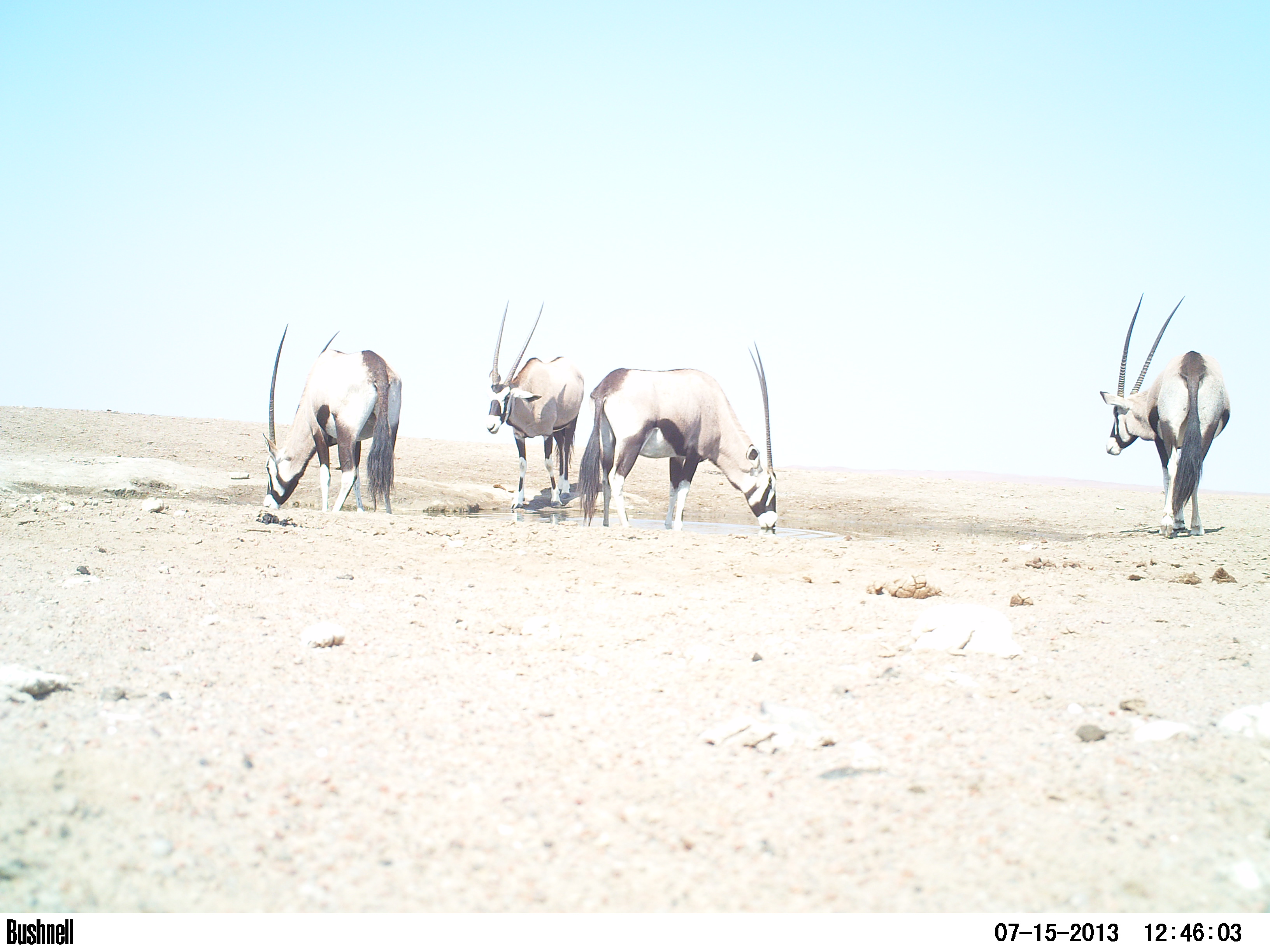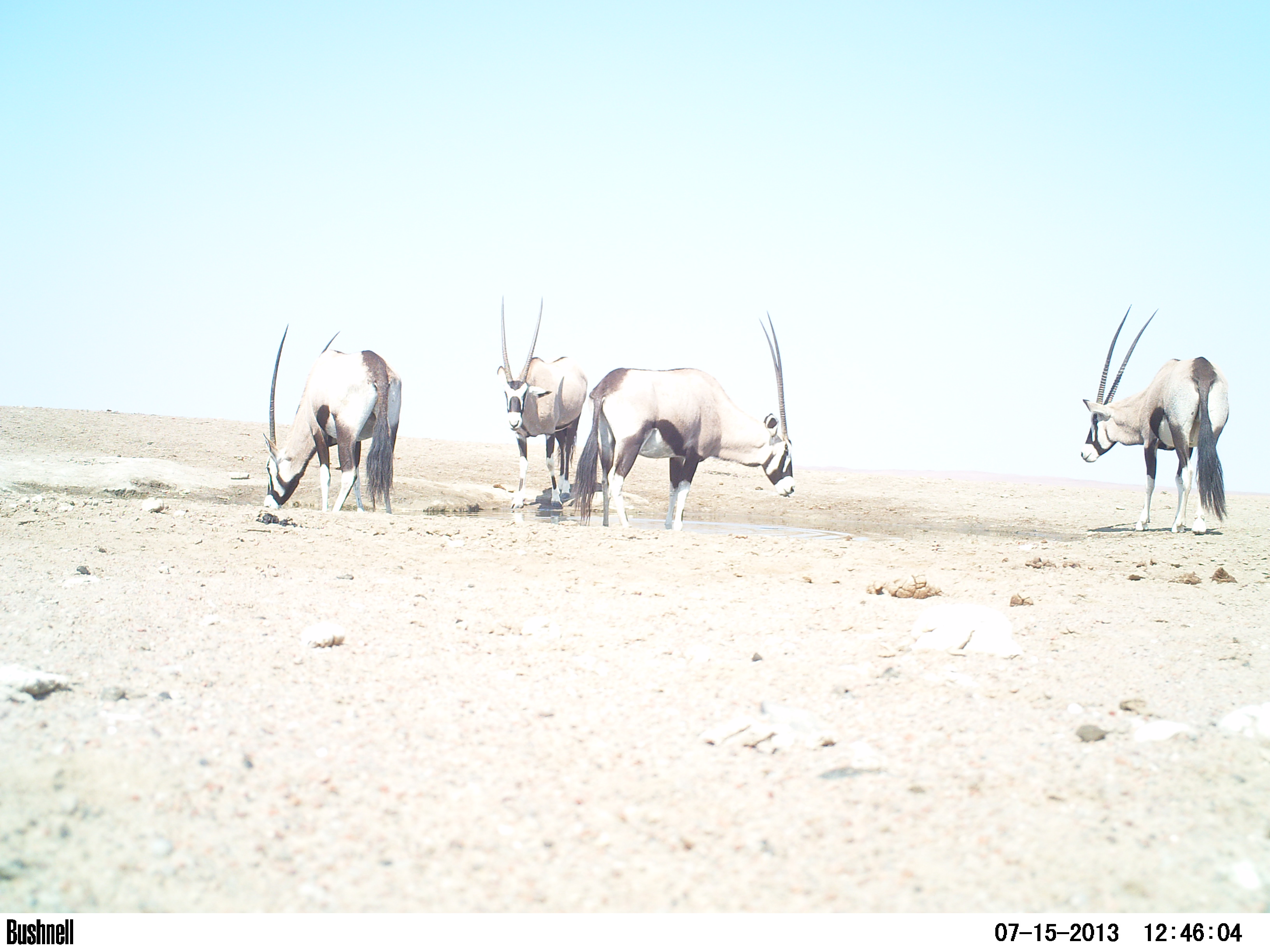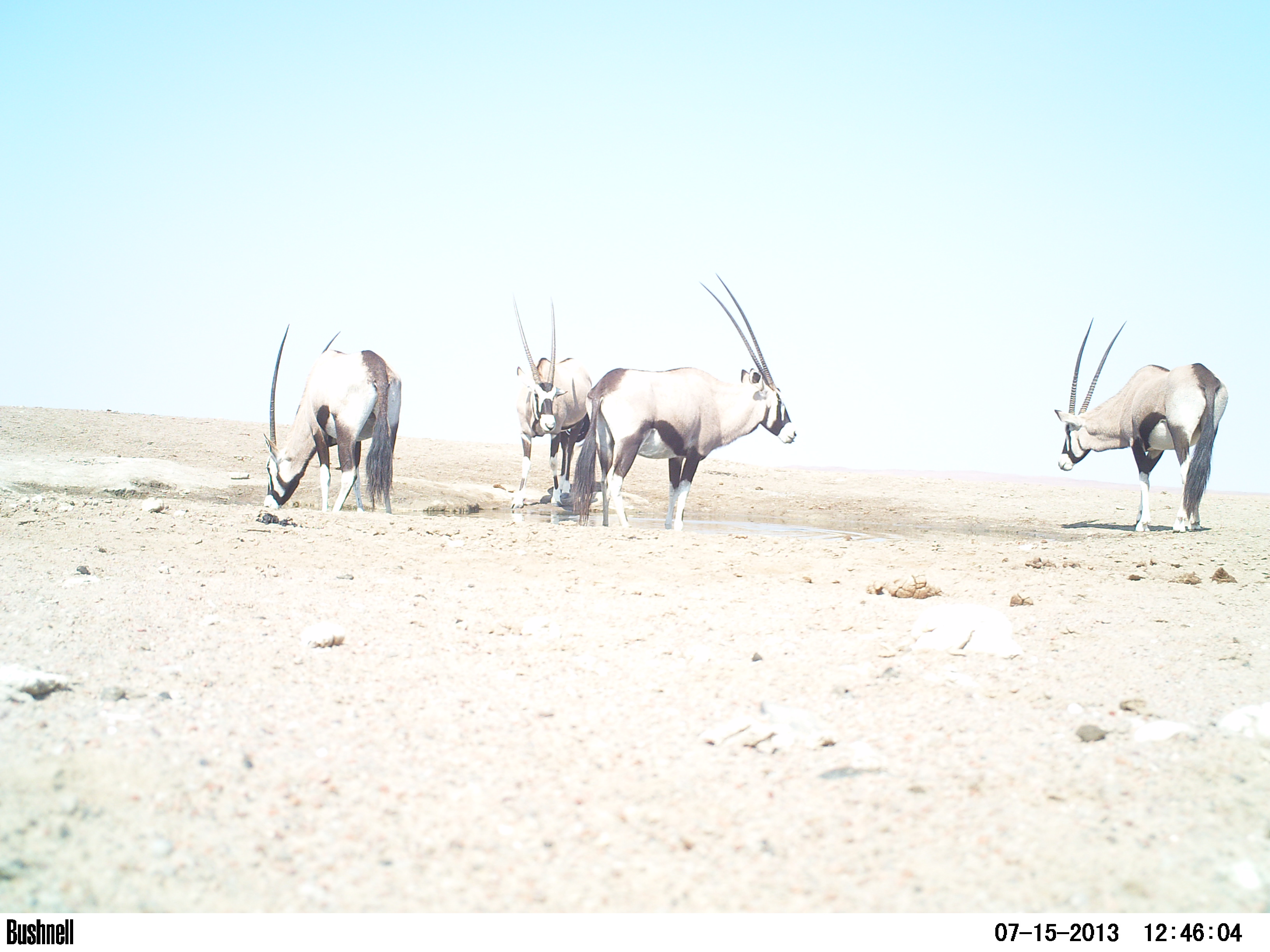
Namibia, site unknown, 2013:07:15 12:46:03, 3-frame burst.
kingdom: Animalia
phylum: Chordata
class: Mammalia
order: Artiodactyla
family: Bovidae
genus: Oryx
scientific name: Oryx gazella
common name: gemsbok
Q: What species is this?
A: Oryx gazella (gemsbok).